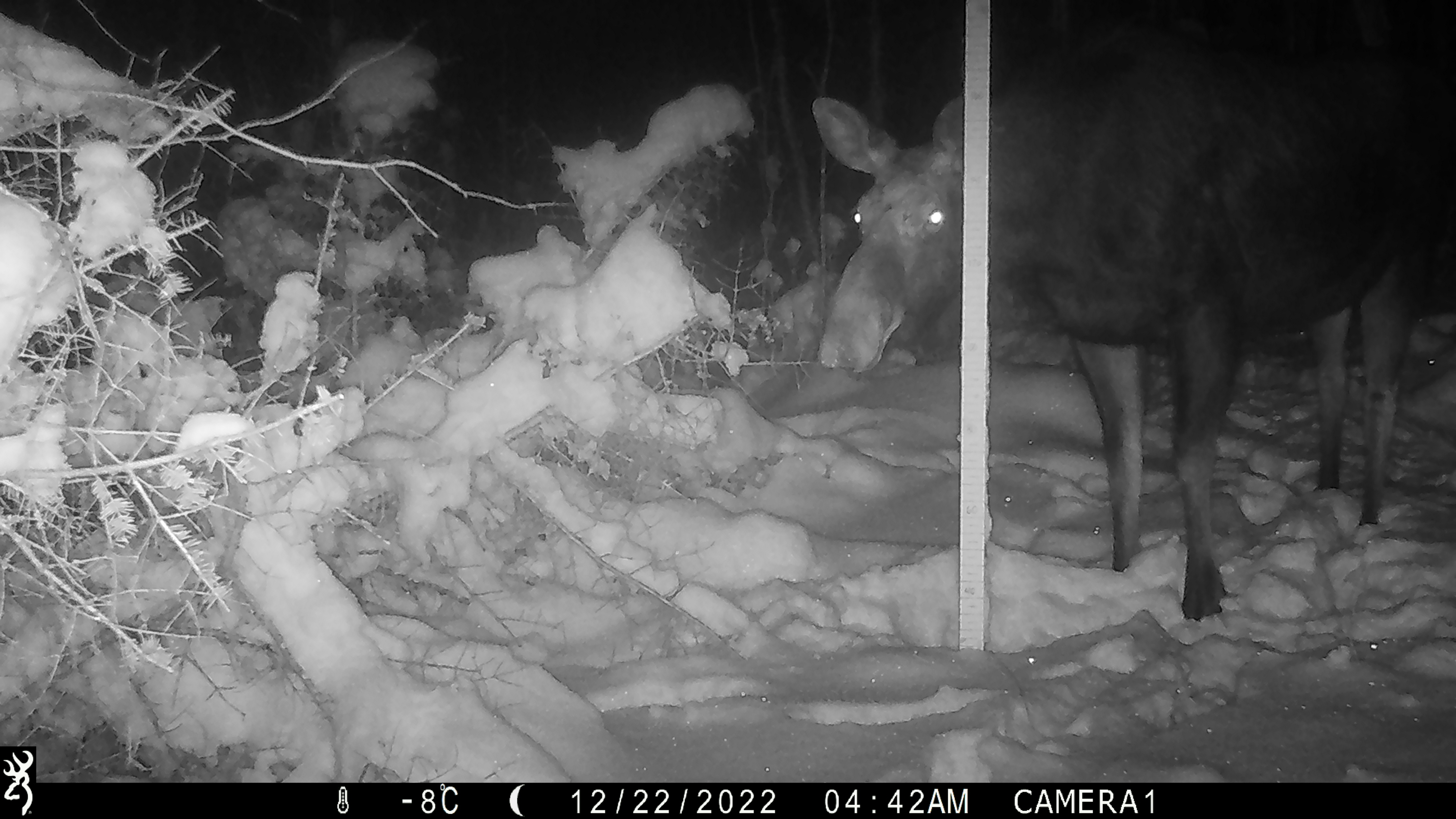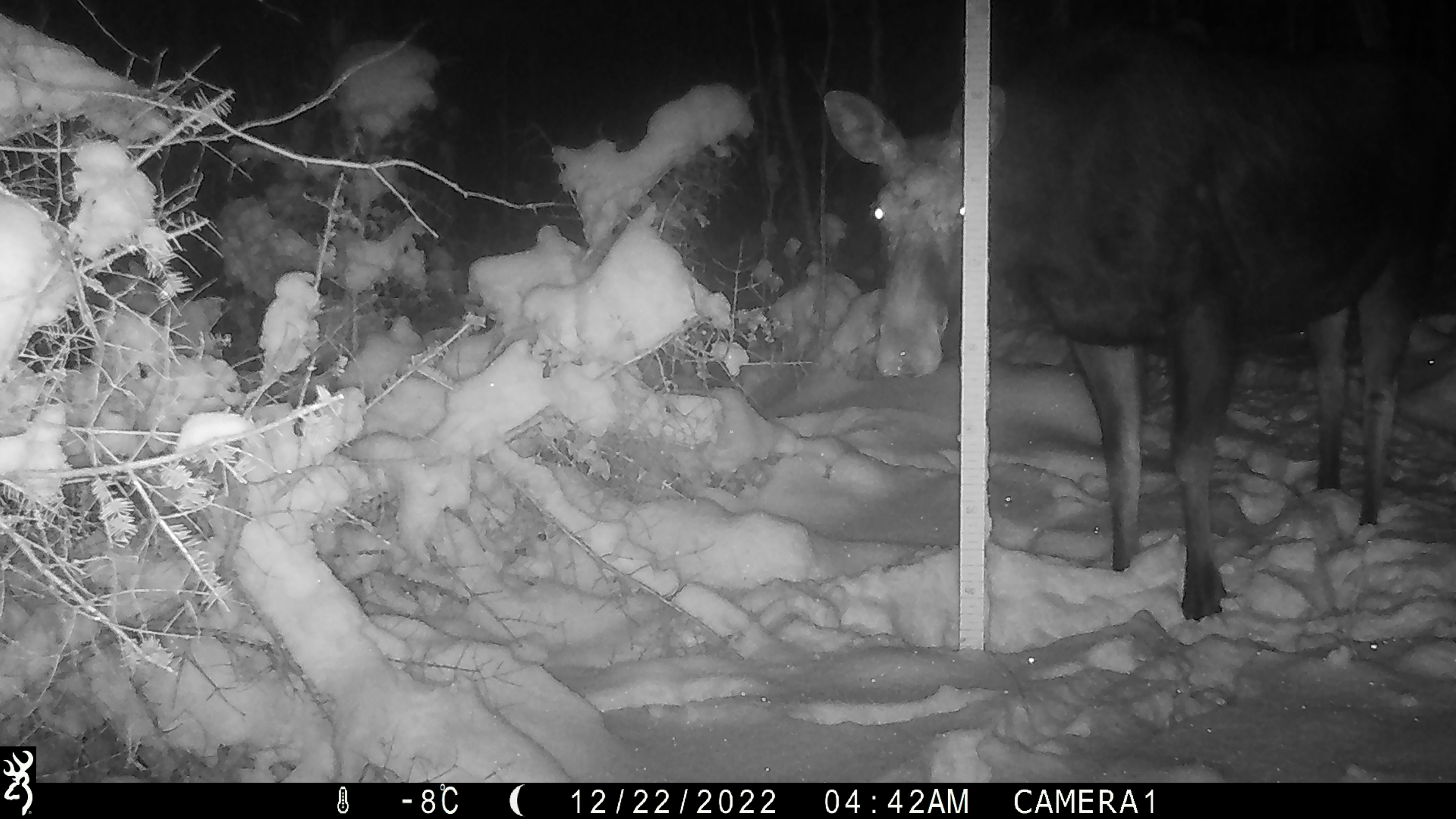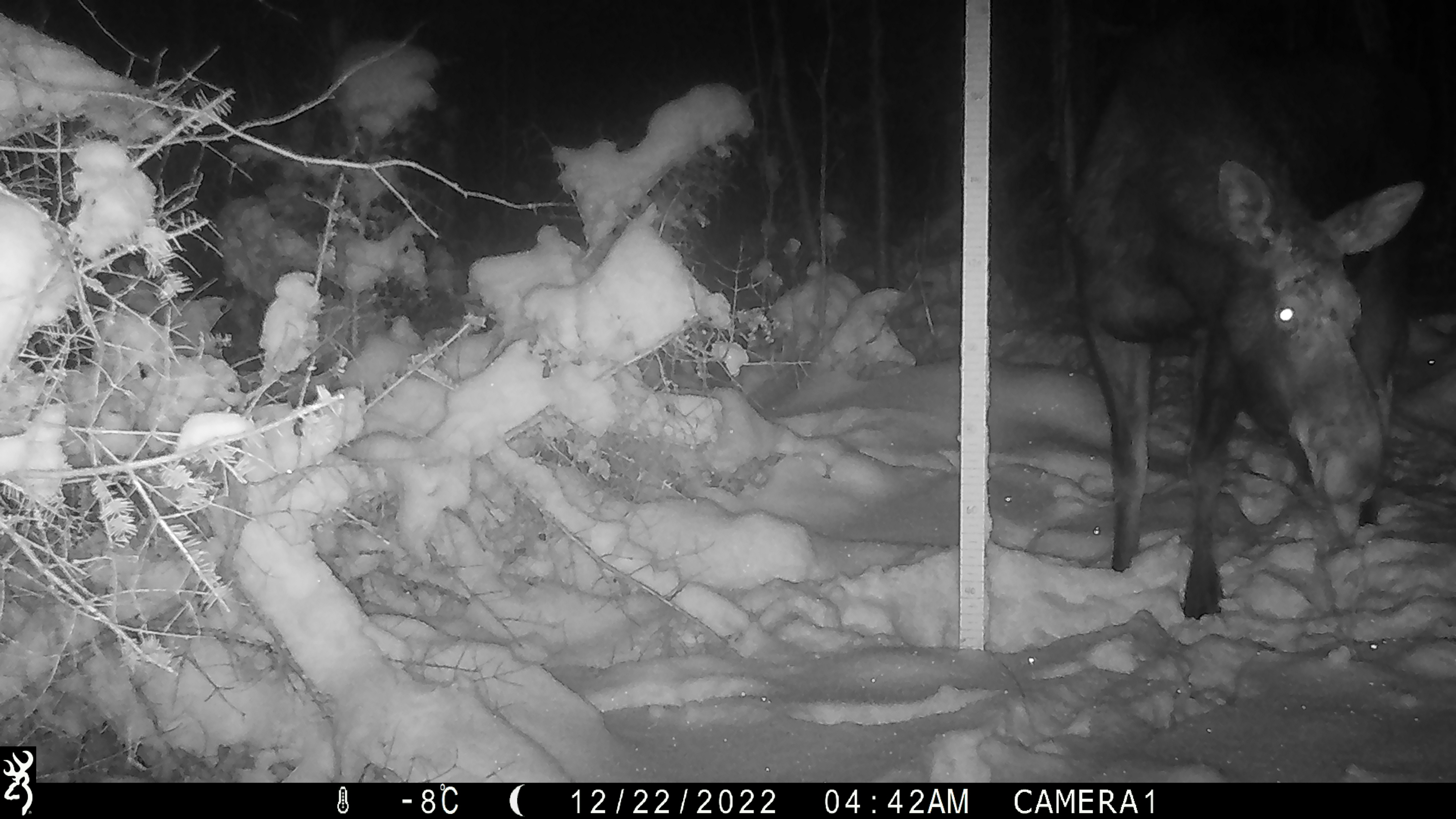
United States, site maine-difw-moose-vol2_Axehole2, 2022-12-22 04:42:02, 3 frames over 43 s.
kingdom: Animalia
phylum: Chordata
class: Mammalia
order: Artiodactyla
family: Cervidae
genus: Alces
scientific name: Alces alces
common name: moose